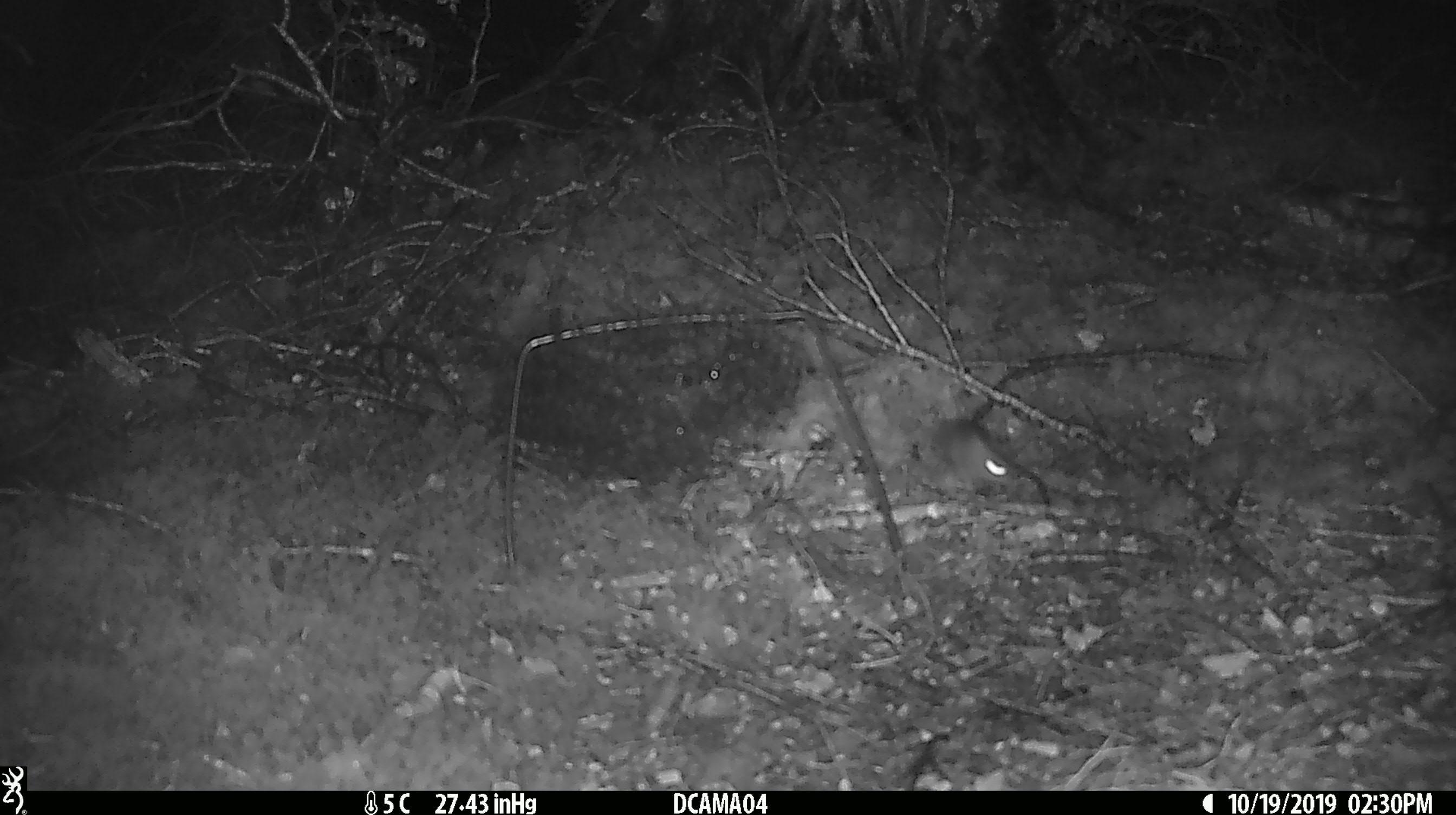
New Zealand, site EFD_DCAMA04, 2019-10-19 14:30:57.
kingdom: Animalia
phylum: Chordata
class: Mammalia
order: Rodentia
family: Muridae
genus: Mus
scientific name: Mus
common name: mouse